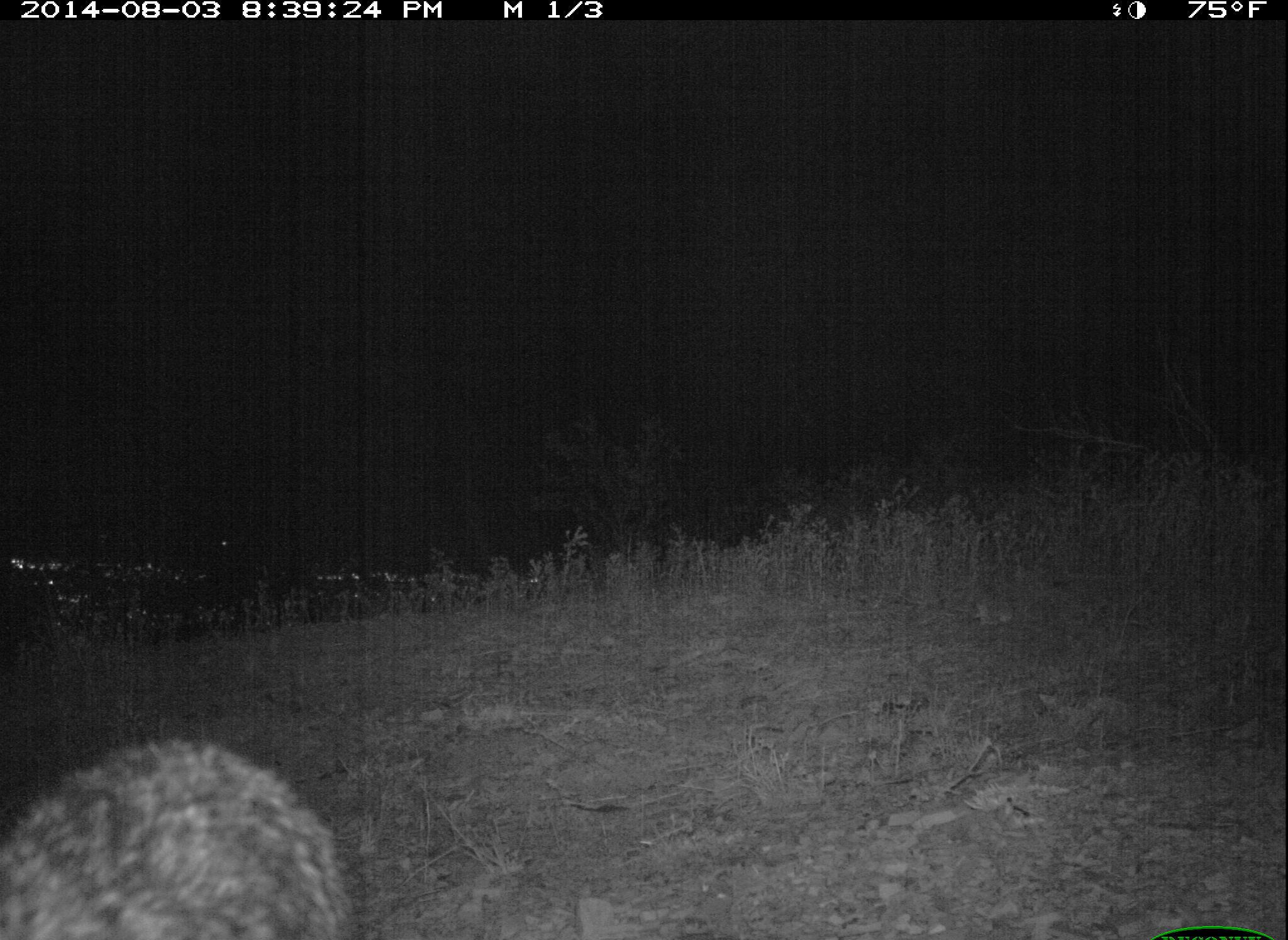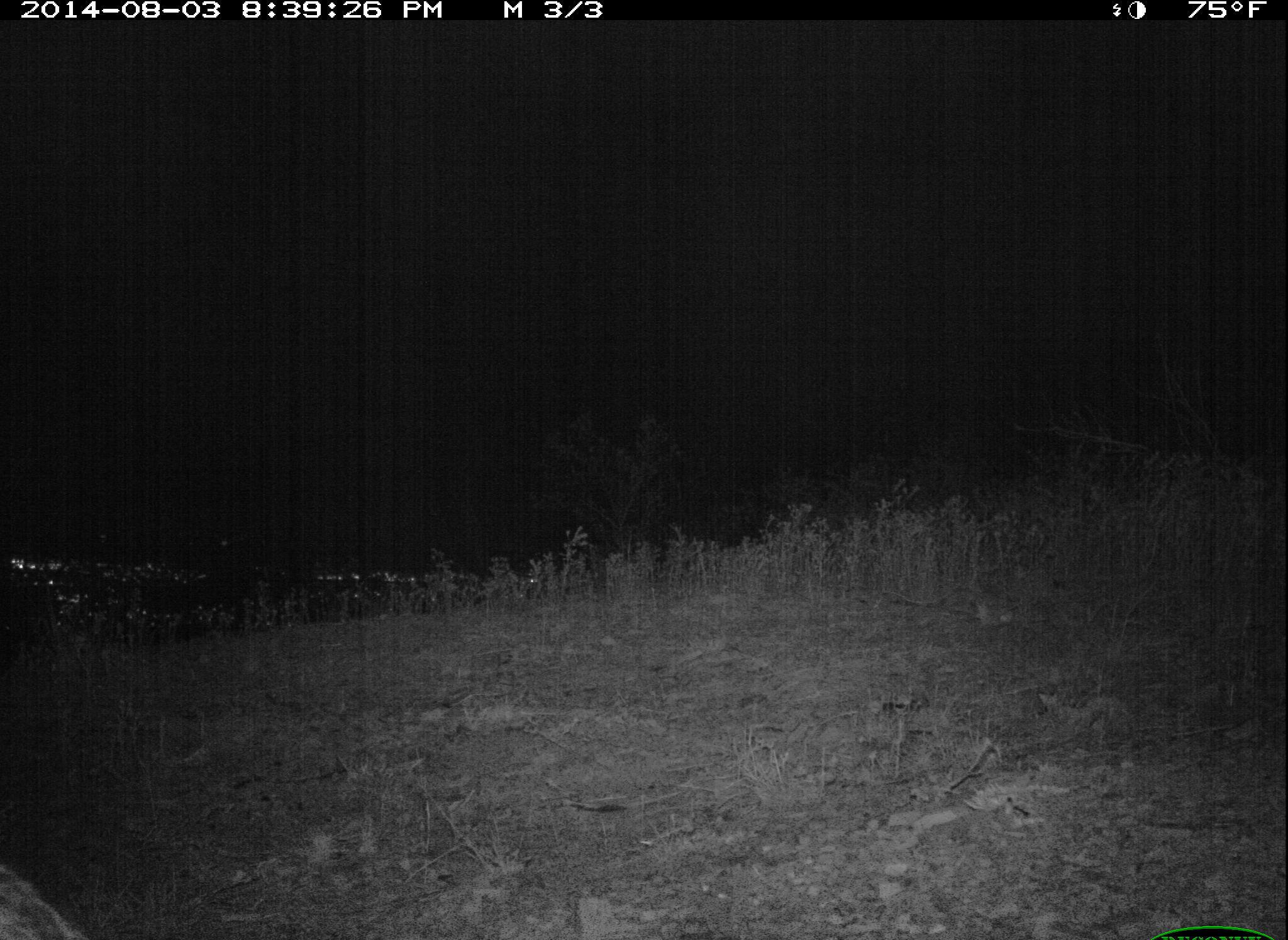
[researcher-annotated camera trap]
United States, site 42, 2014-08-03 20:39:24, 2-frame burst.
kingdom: Animalia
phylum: Chordata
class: Mammalia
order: Carnivora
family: Canidae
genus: Urocyon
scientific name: Urocyon cinereoargenteus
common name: gray fox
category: fox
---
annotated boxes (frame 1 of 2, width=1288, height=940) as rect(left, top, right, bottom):
fox: rect(0, 737, 356, 940)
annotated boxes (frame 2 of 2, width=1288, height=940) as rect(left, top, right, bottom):
fox: rect(0, 863, 85, 940)